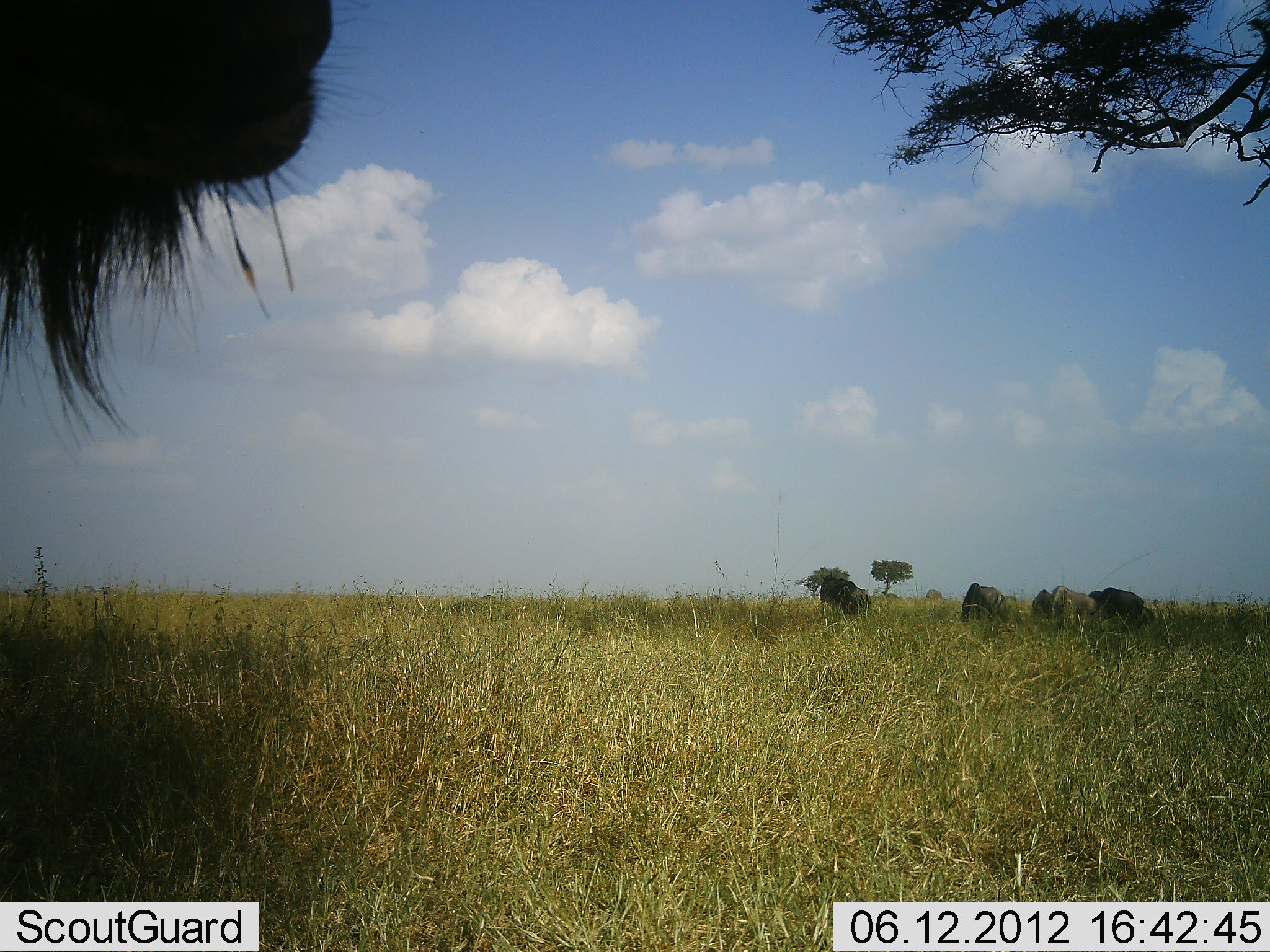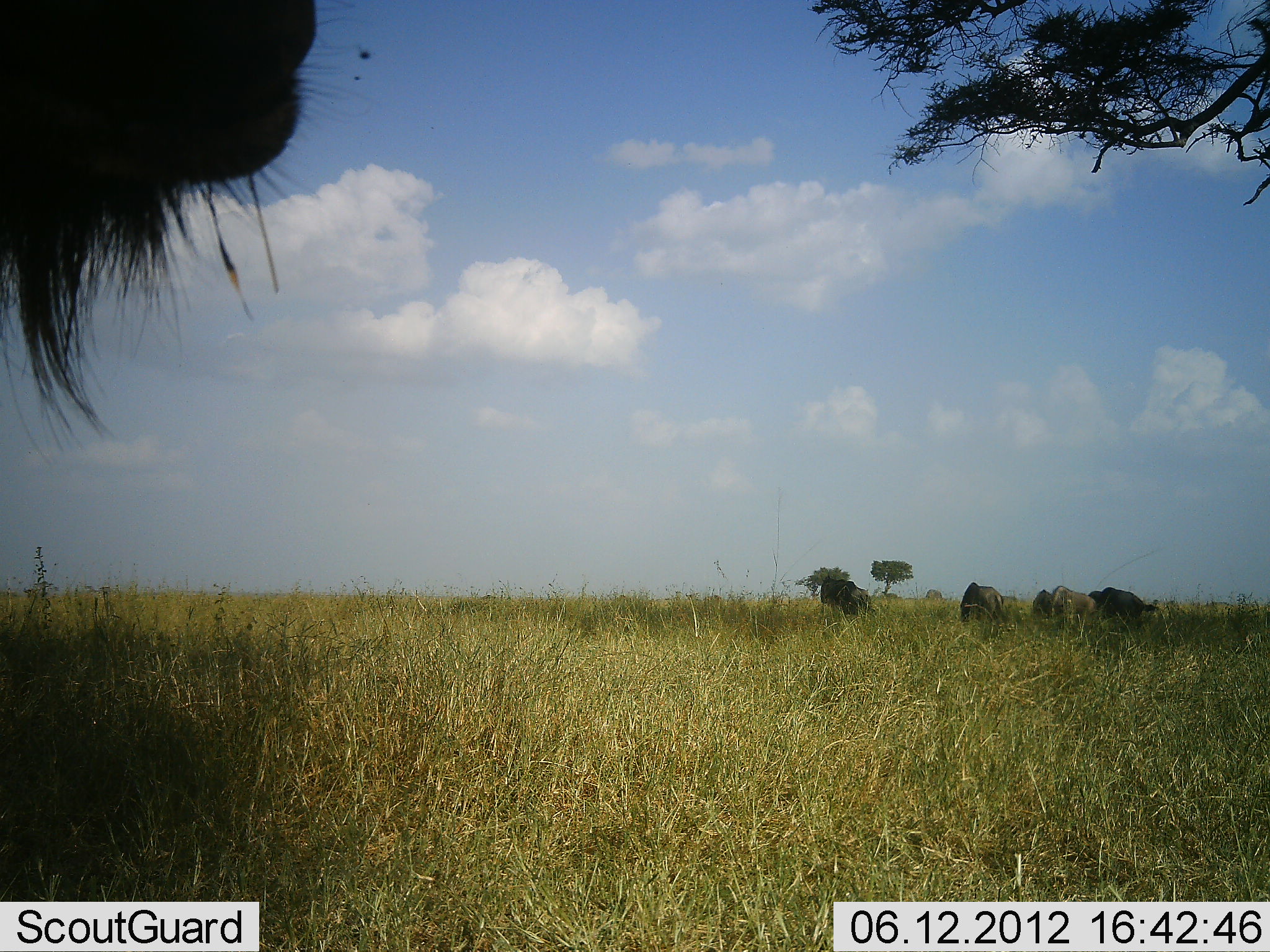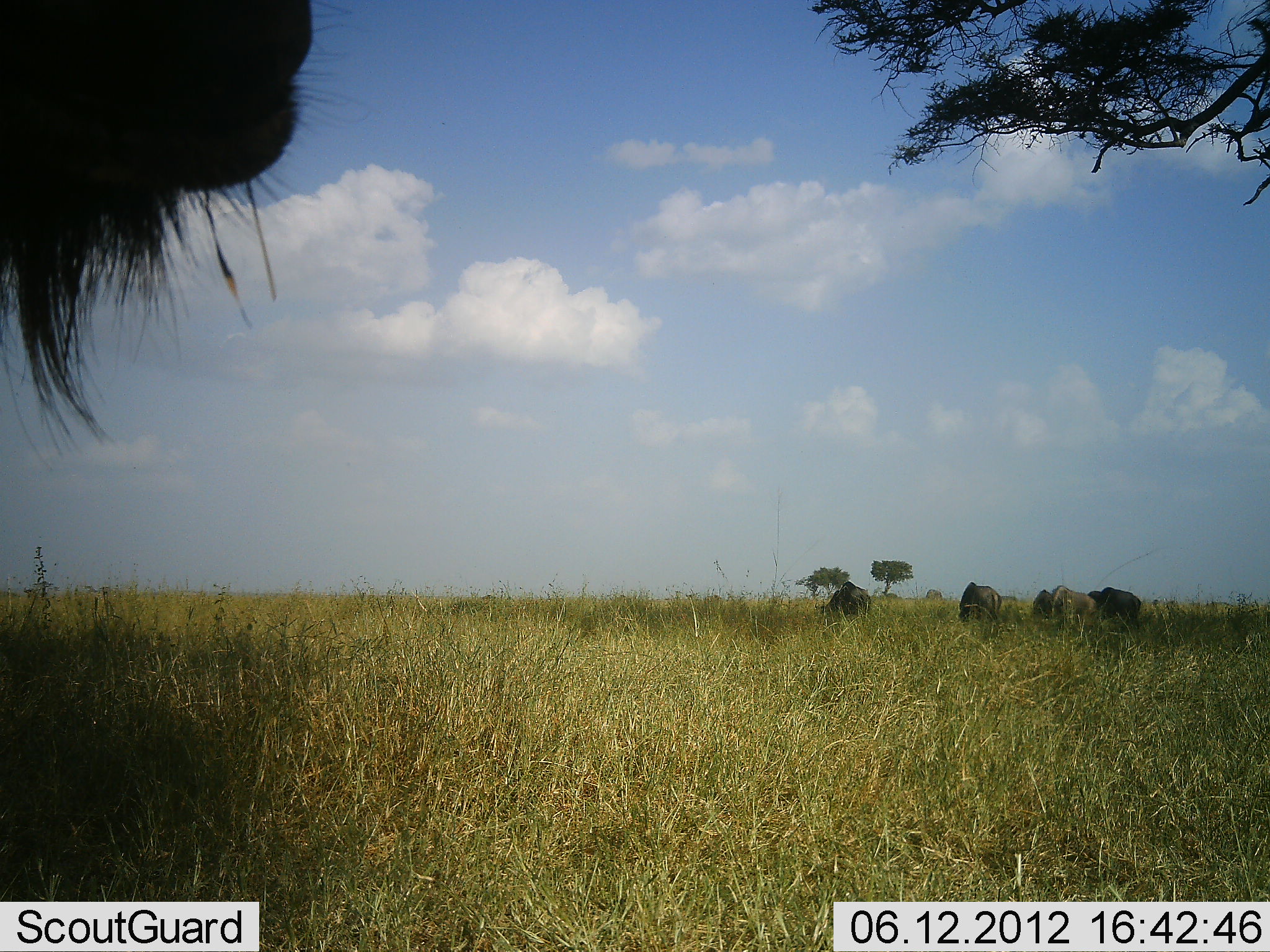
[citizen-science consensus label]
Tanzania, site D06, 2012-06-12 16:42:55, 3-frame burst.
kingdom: Animalia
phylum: Chordata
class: Mammalia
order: Artiodactyla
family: Bovidae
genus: Connochaetes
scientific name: Connochaetes taurinus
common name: blue wildebeest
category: wildebeest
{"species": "wildebeest (blue wildebeest) (Connochaetes taurinus)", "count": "5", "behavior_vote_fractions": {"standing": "70%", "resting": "10%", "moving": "0%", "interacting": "0%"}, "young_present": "0%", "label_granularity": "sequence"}